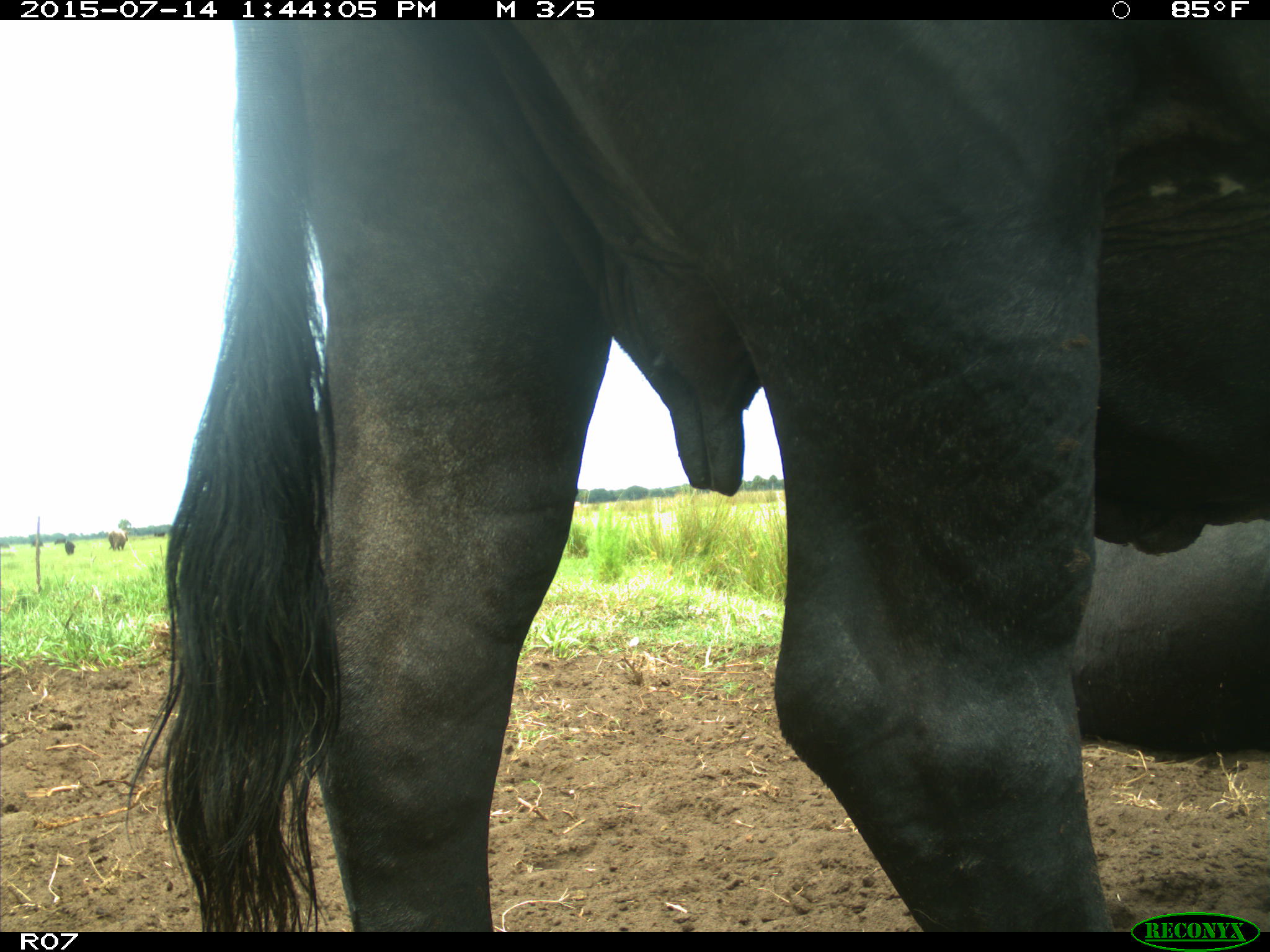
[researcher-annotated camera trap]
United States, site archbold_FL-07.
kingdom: Animalia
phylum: Chordata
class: Mammalia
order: Artiodactyla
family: Bovidae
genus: Bos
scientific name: Bos taurus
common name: domestic cow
Bos taurus (domestic cow).